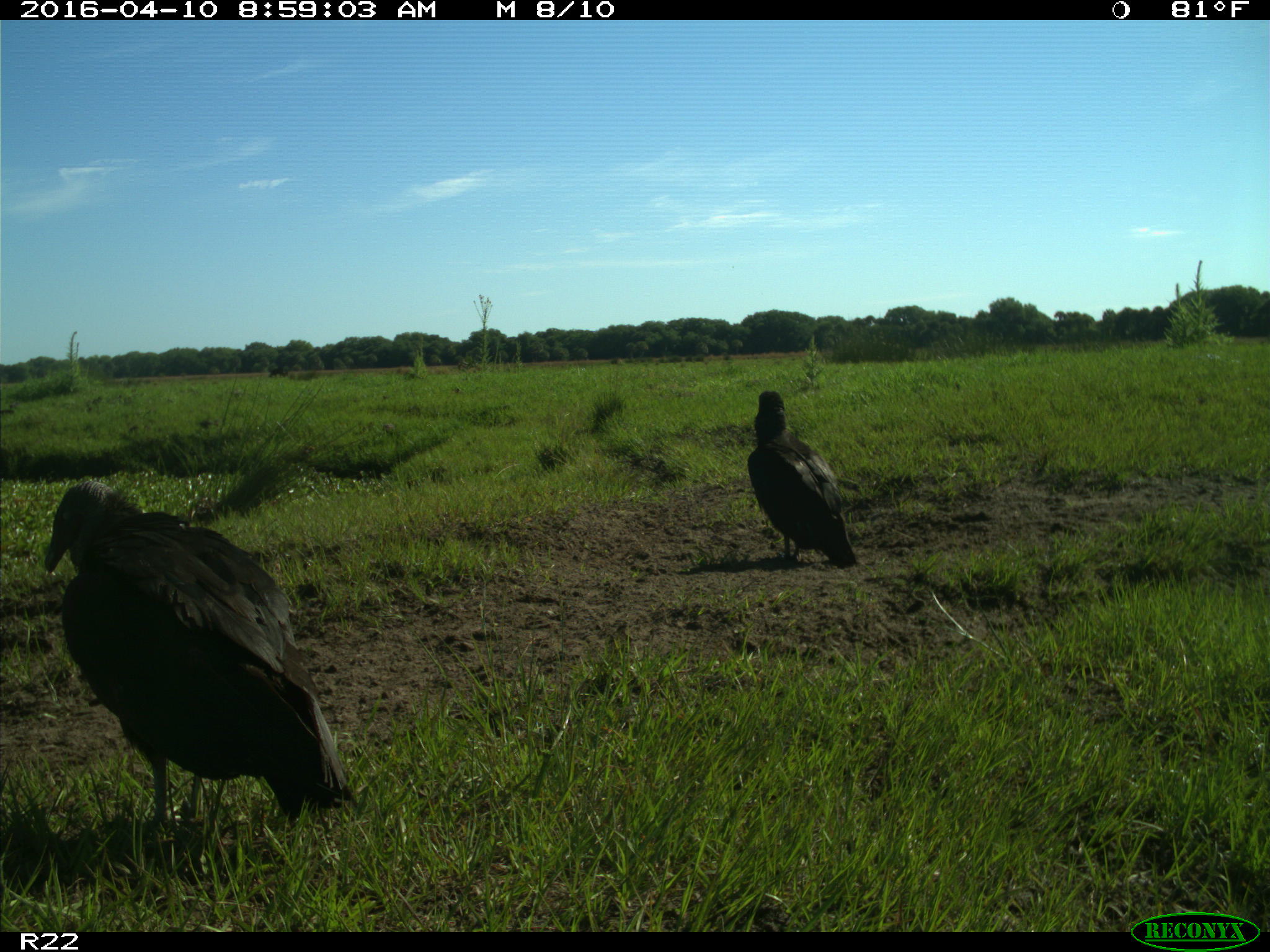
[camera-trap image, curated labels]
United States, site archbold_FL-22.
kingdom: Animalia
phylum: Chordata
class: Aves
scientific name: Aves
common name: birds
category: unidentified bird